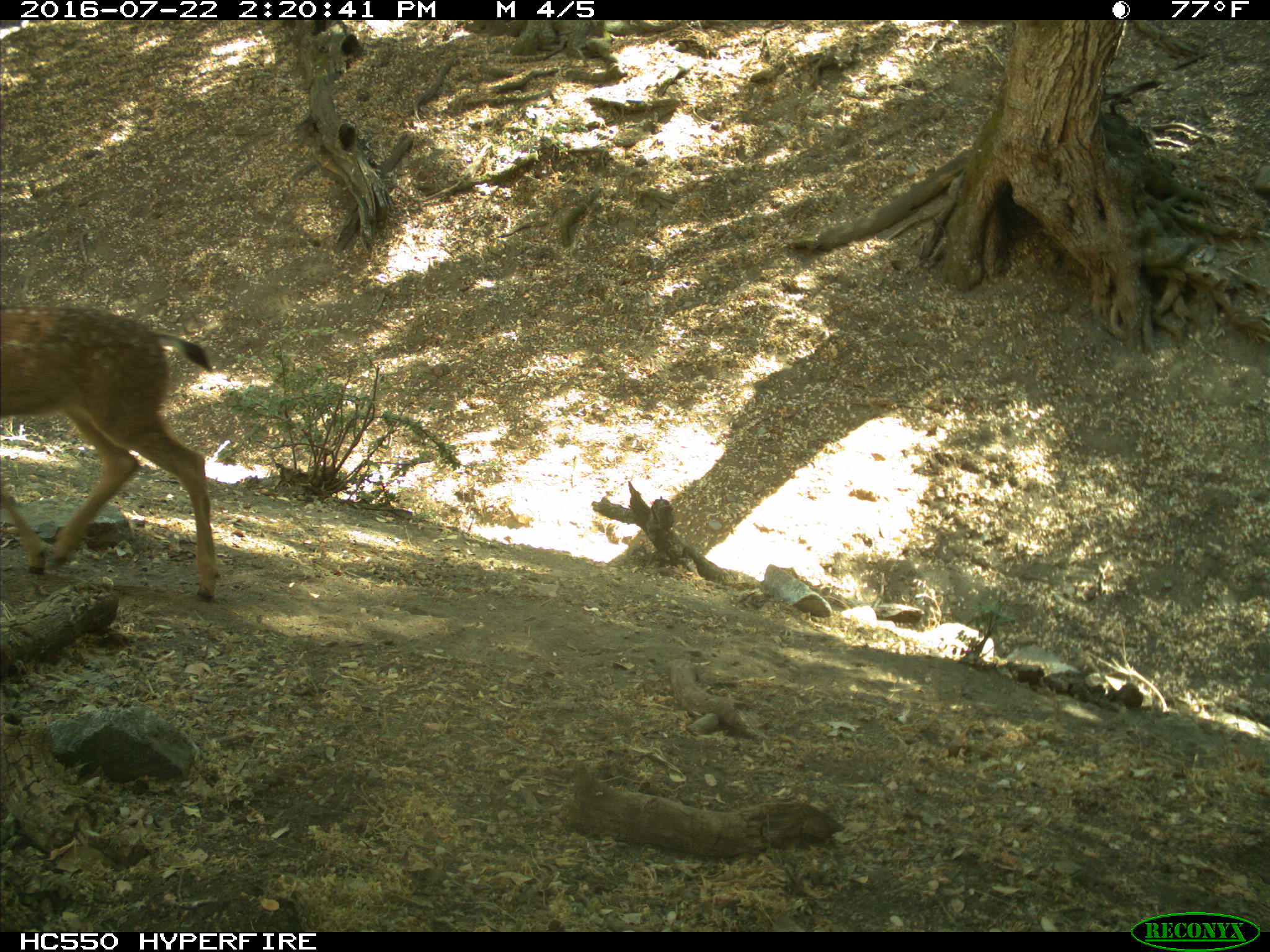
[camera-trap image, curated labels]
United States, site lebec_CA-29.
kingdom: Animalia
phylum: Chordata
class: Mammalia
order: Artiodactyla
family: Cervidae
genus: Odocoileus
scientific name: Odocoileus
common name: deer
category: unidentified deer